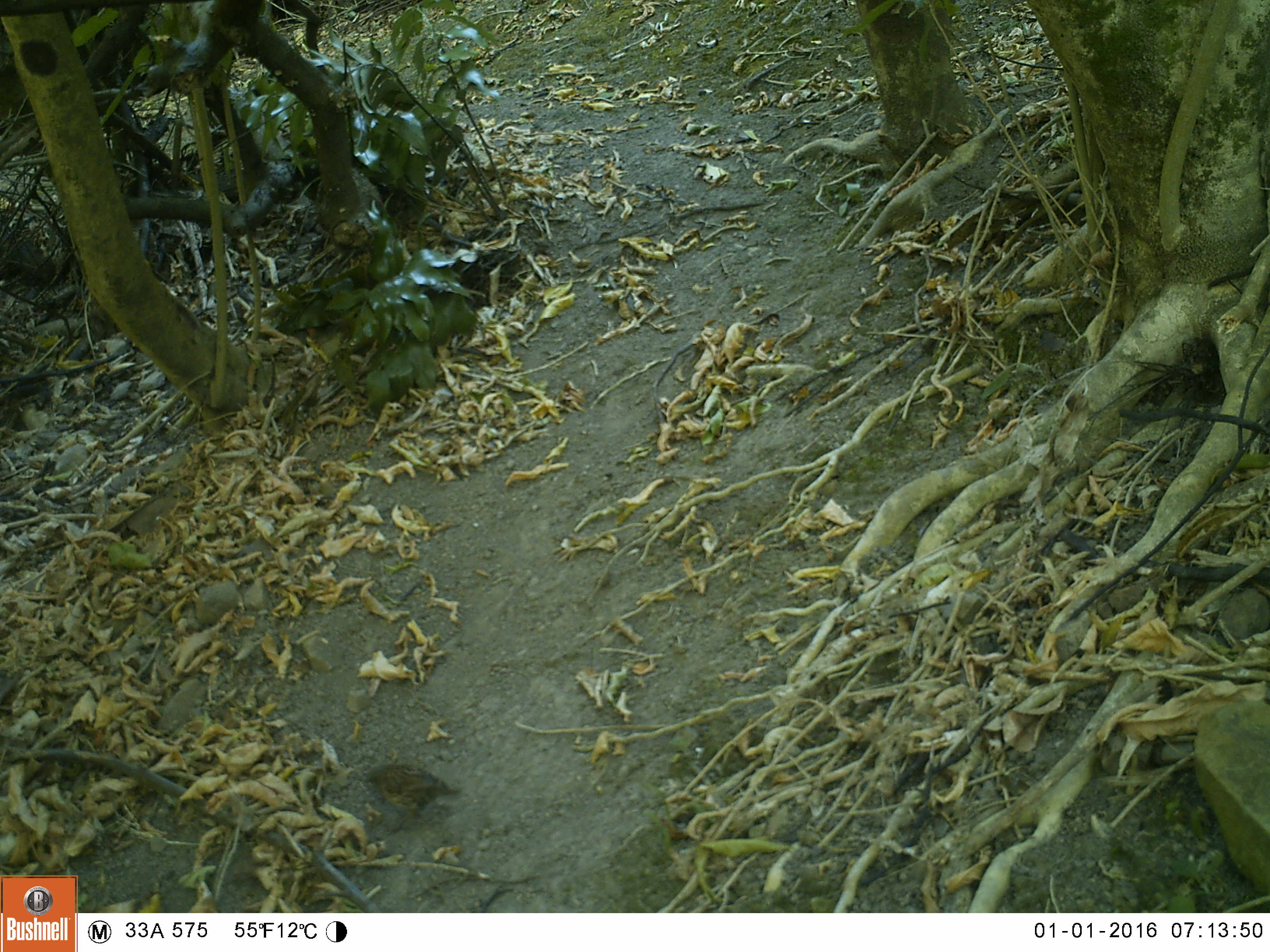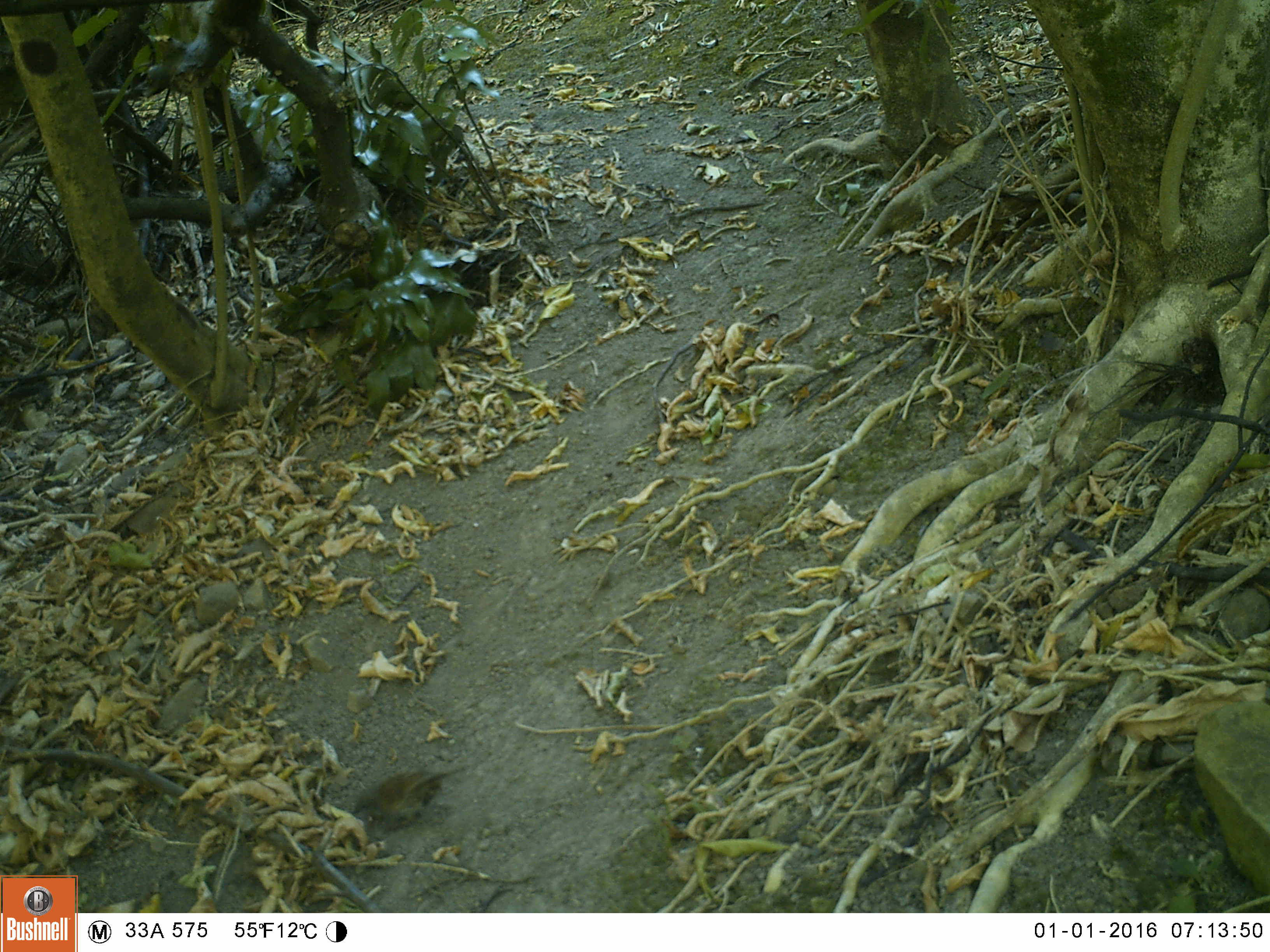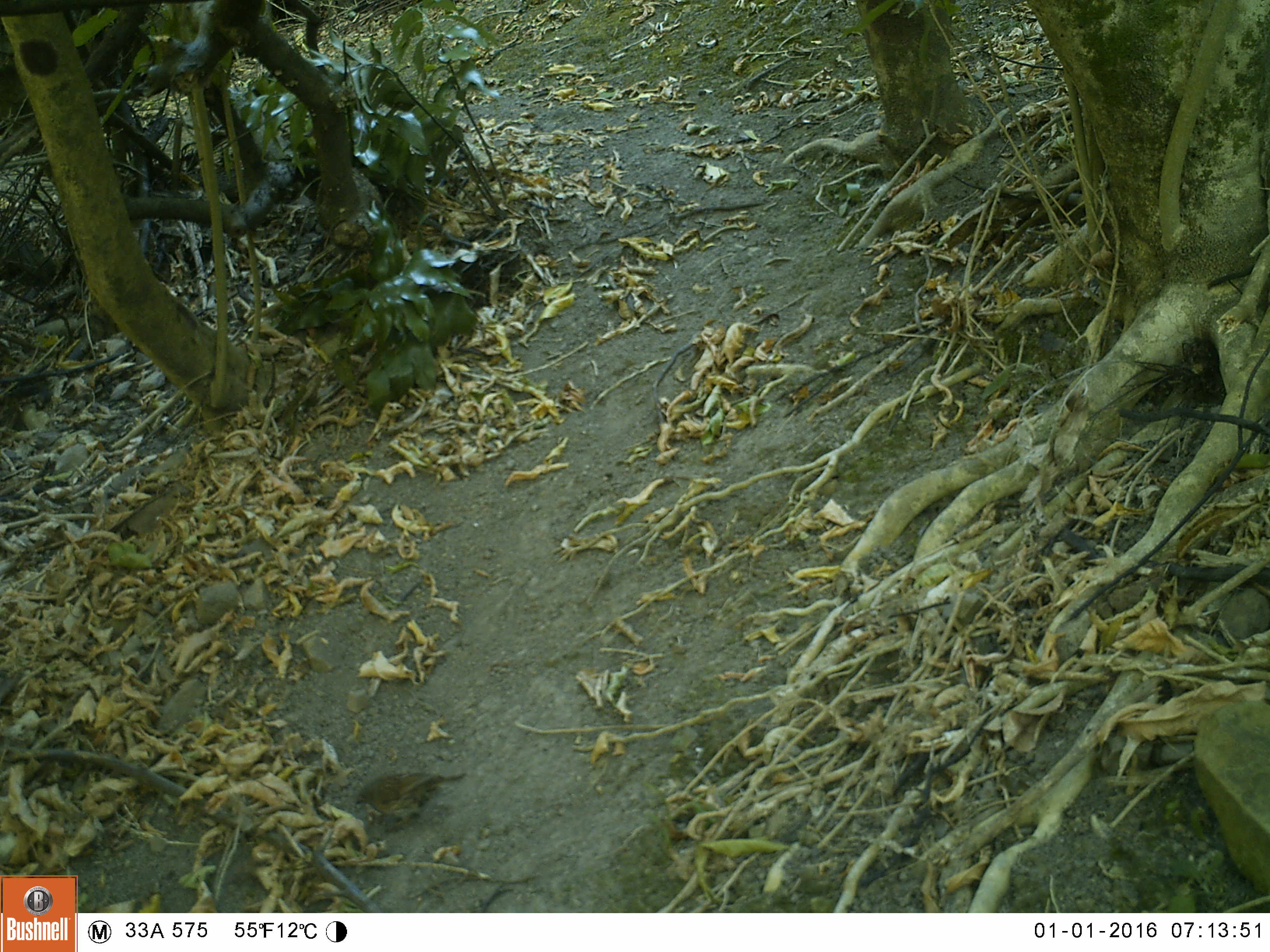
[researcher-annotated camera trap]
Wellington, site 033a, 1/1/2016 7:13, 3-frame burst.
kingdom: Animalia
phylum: Chordata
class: Aves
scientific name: Aves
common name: bird